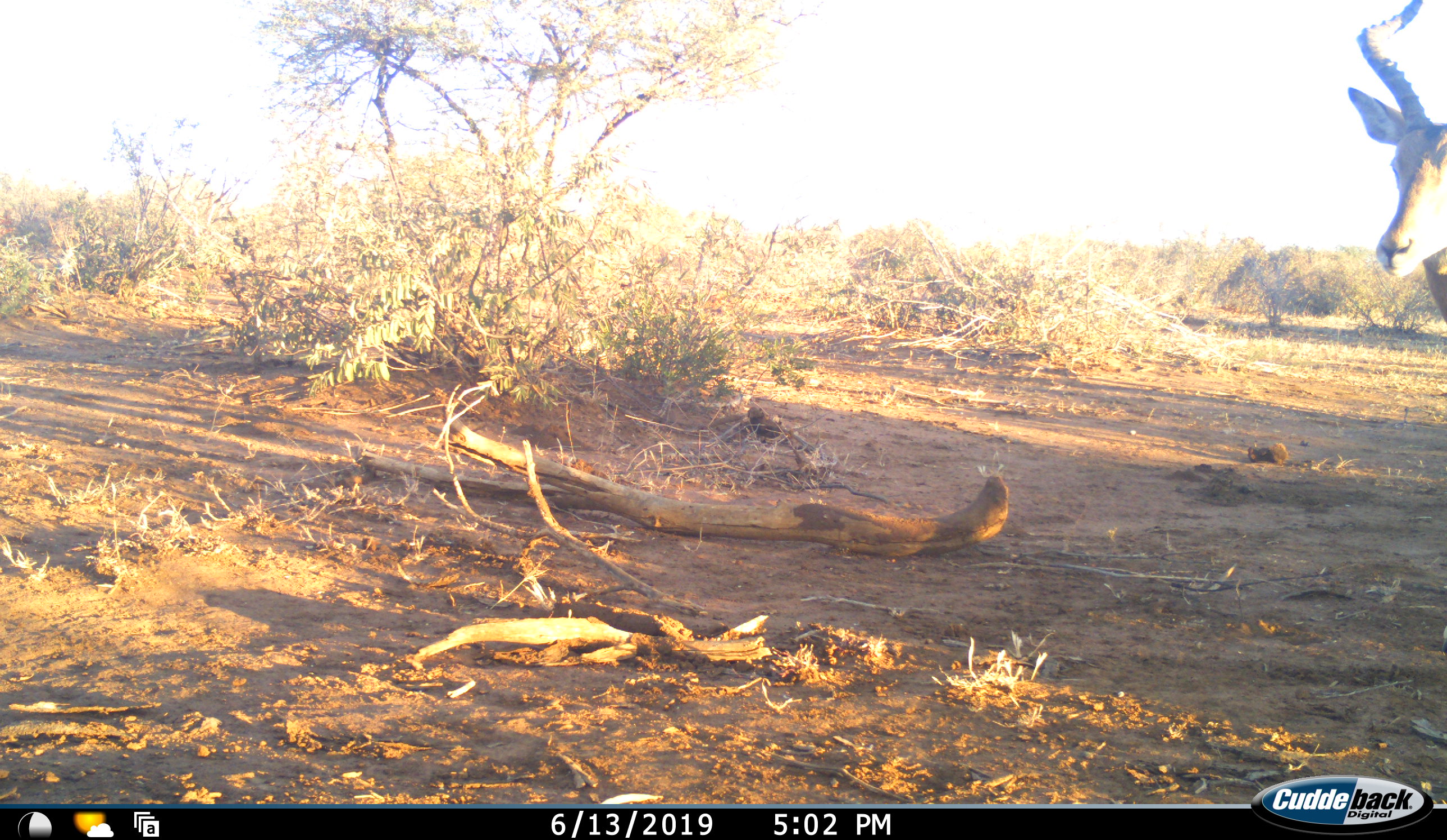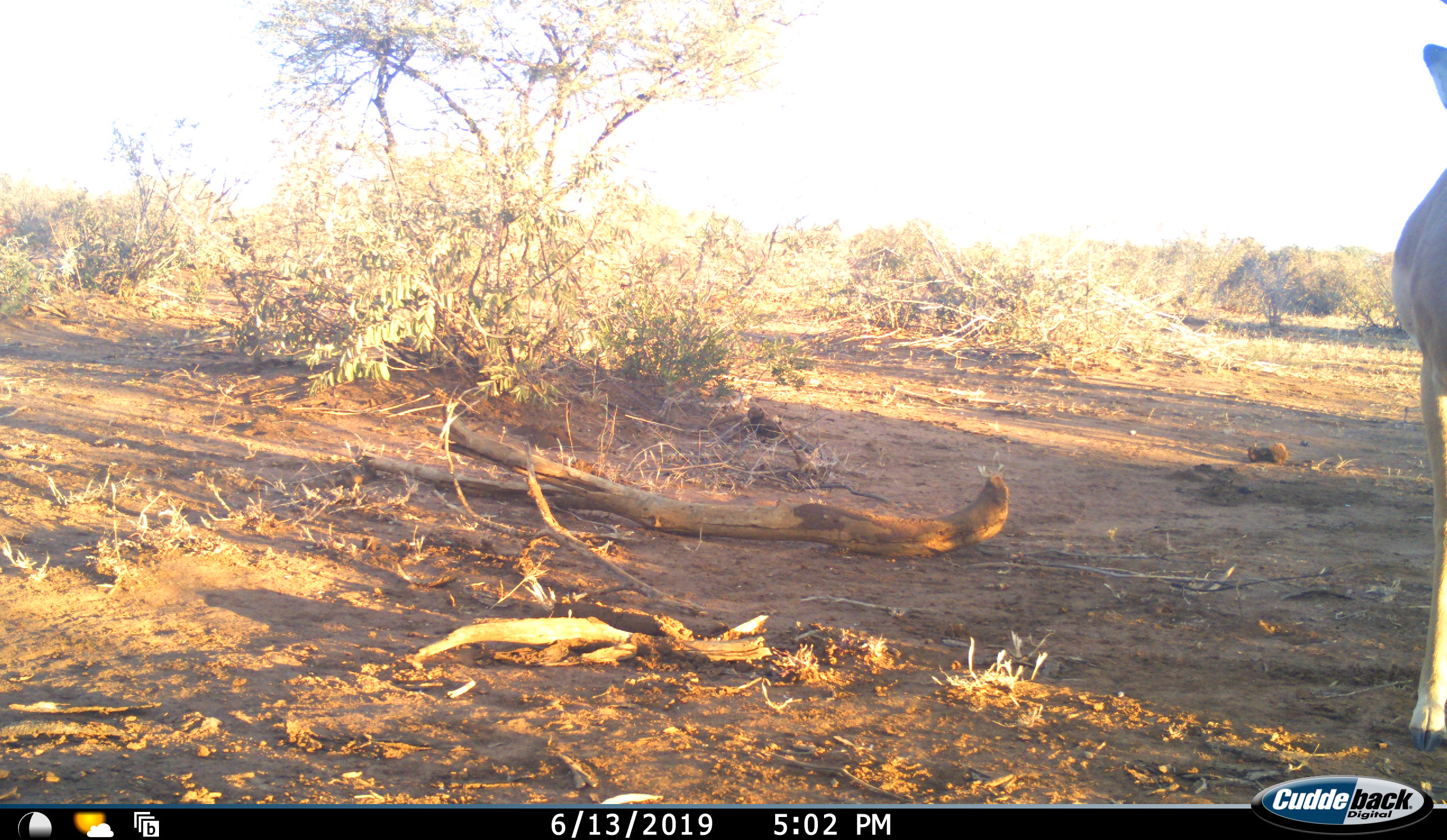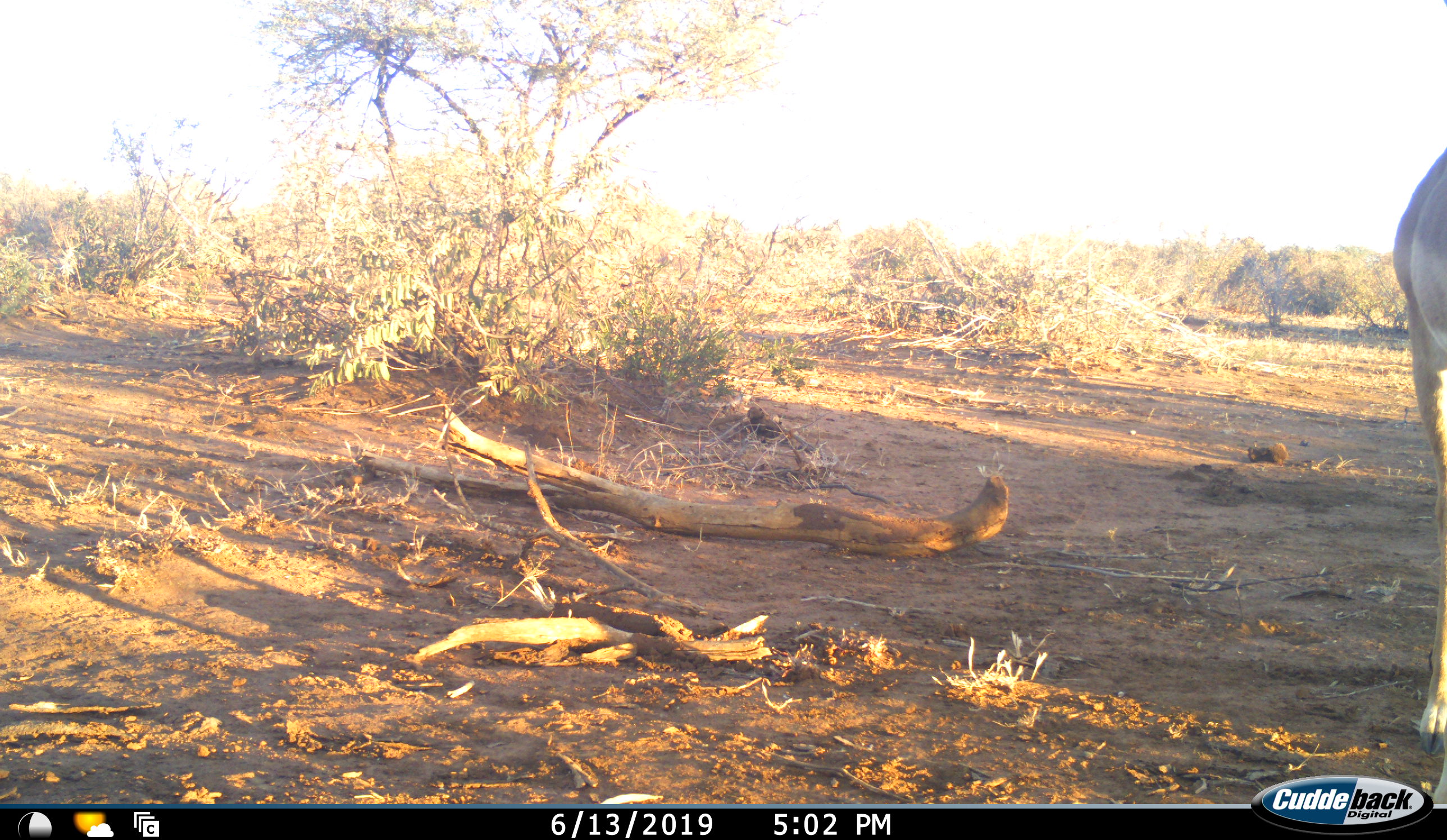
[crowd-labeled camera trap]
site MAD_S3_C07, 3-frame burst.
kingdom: Animalia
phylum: Chordata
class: Mammalia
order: Artiodactyla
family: Bovidae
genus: Aepyceros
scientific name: Aepyceros melampus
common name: impala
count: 1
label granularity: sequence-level